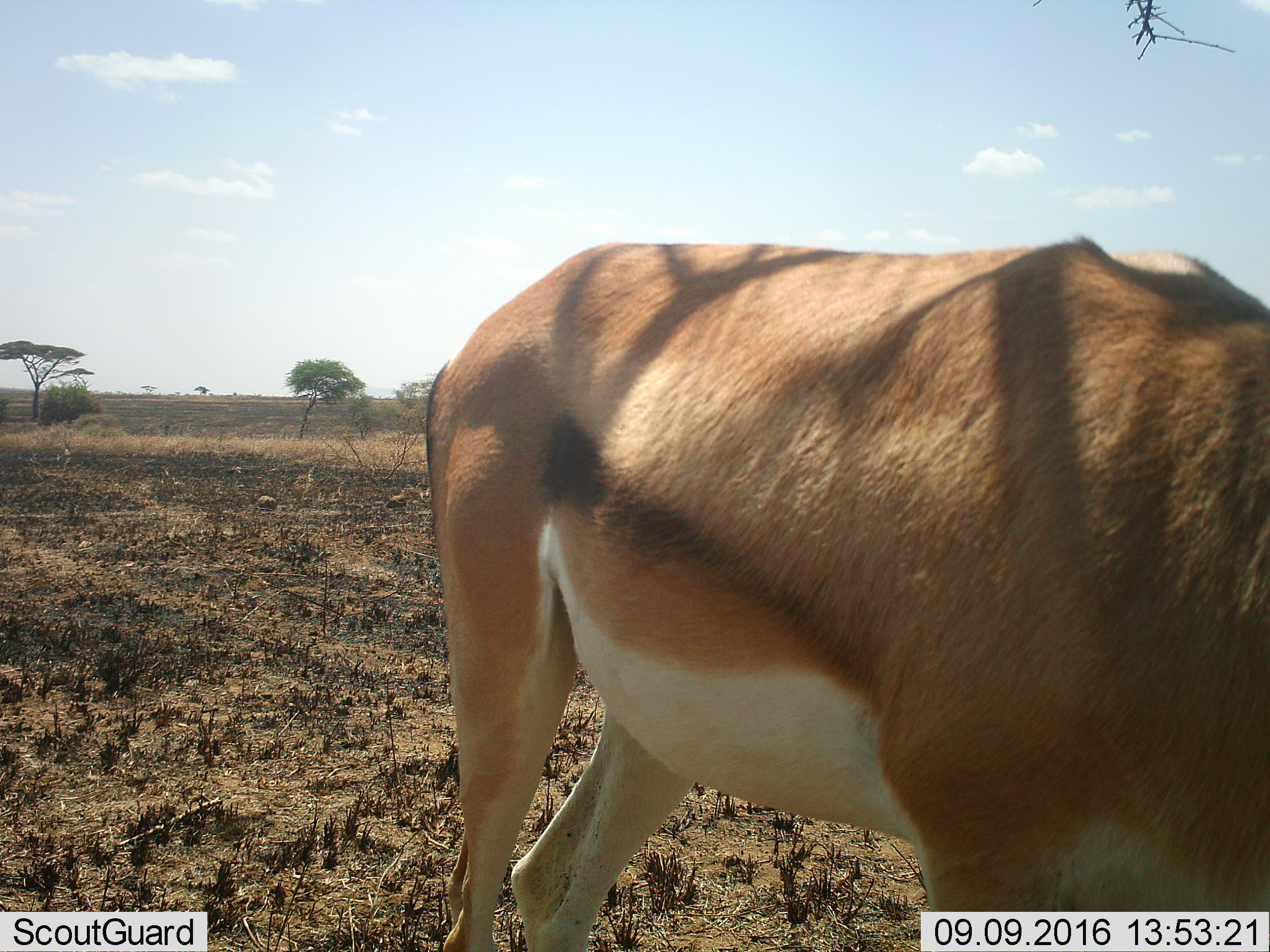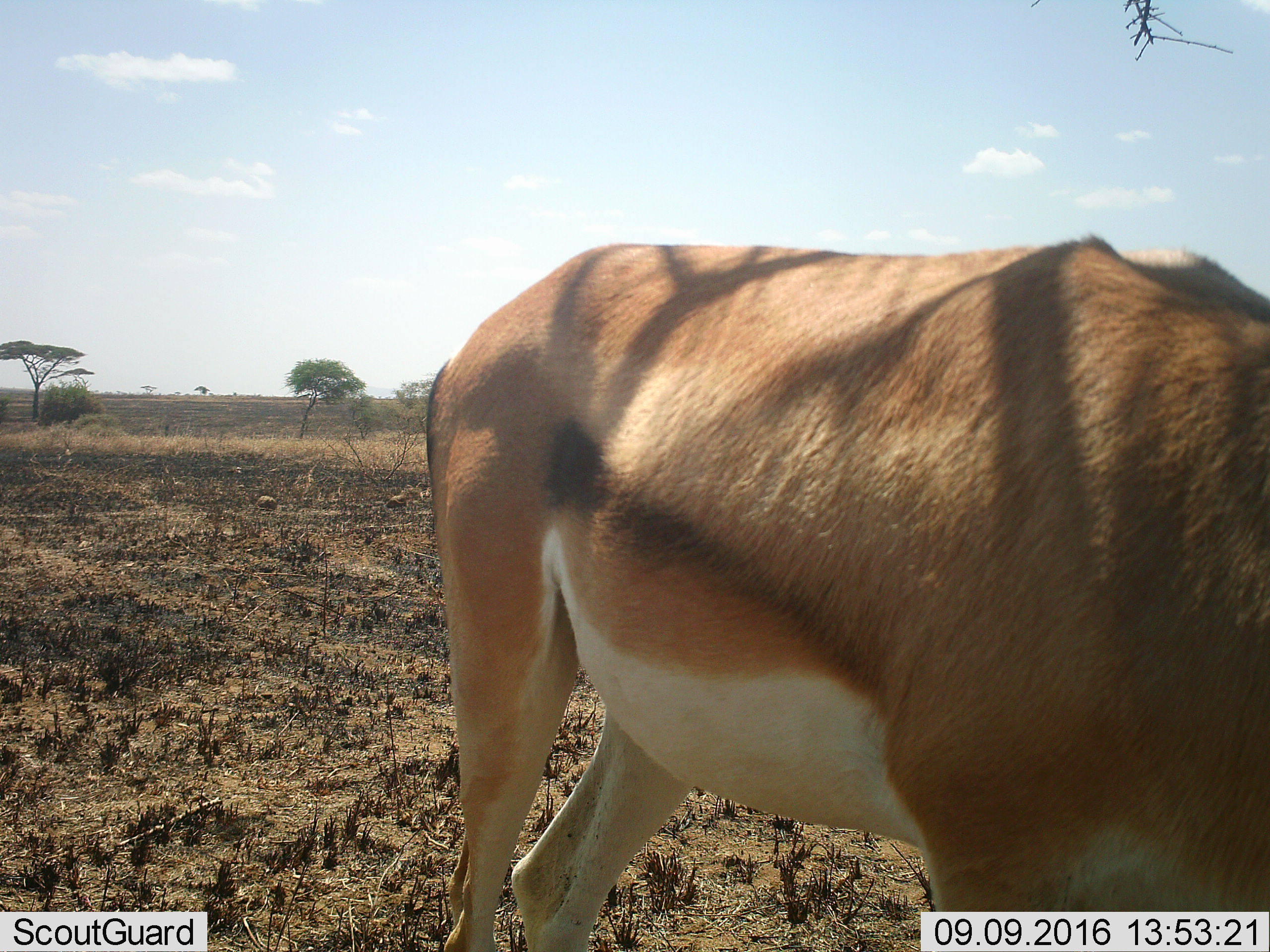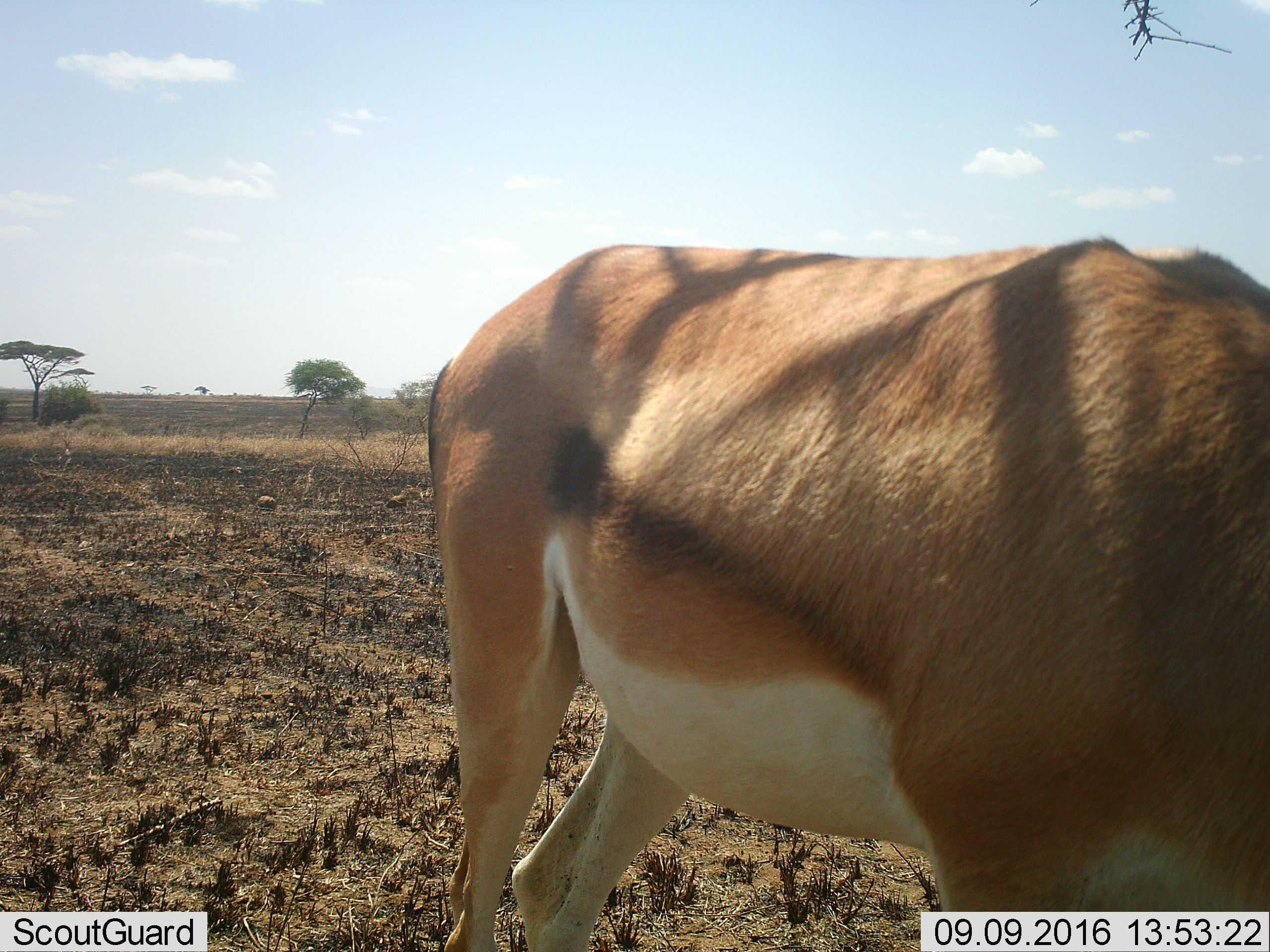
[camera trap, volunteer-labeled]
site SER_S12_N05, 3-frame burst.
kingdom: Animalia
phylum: Chordata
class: Mammalia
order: Artiodactyla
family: Bovidae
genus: Nanger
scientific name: Nanger granti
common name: grant's gazelle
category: gazellegrants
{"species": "gazellegrants (grant's gazelle) (Nanger granti)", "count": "1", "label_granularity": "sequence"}